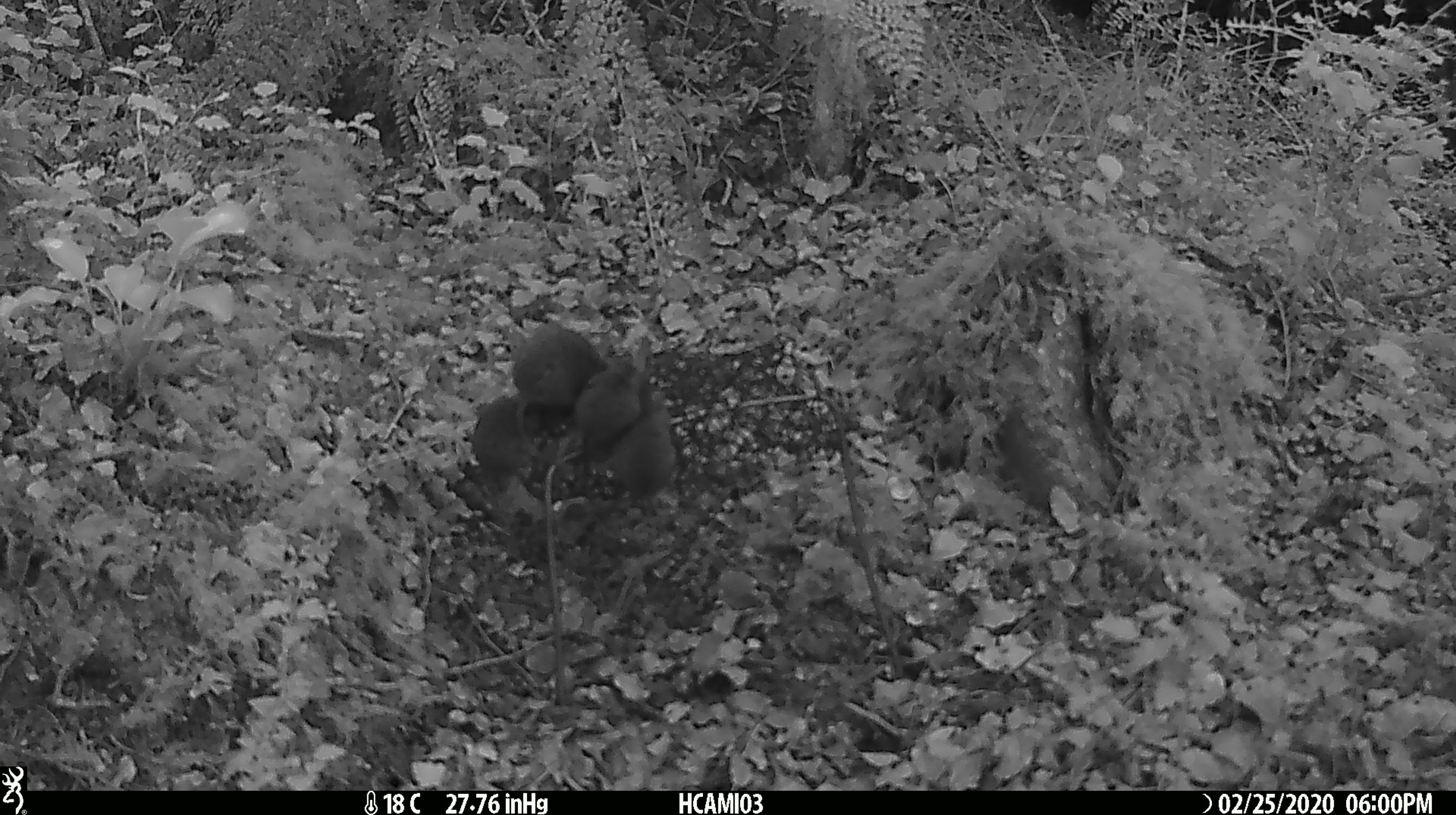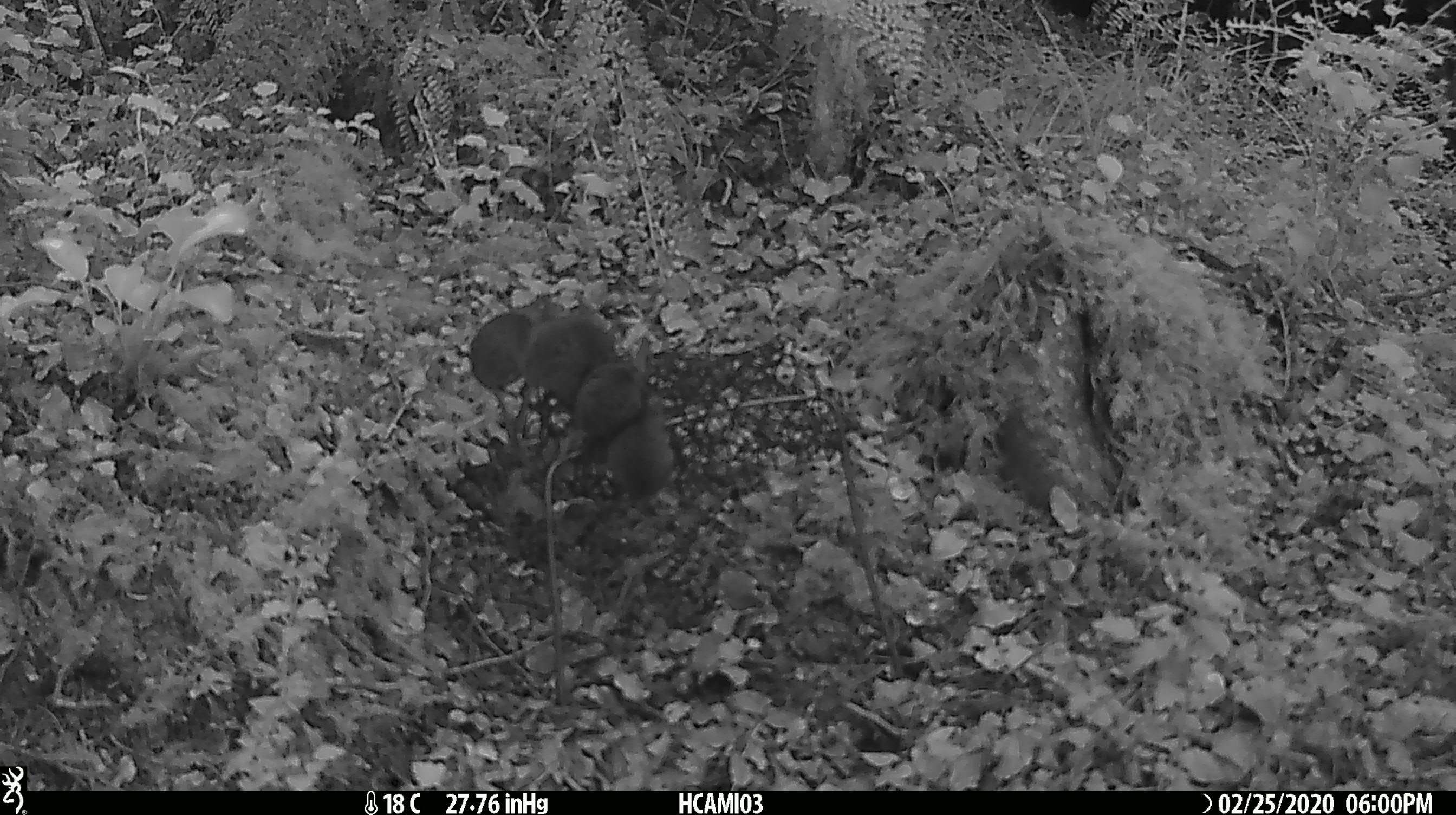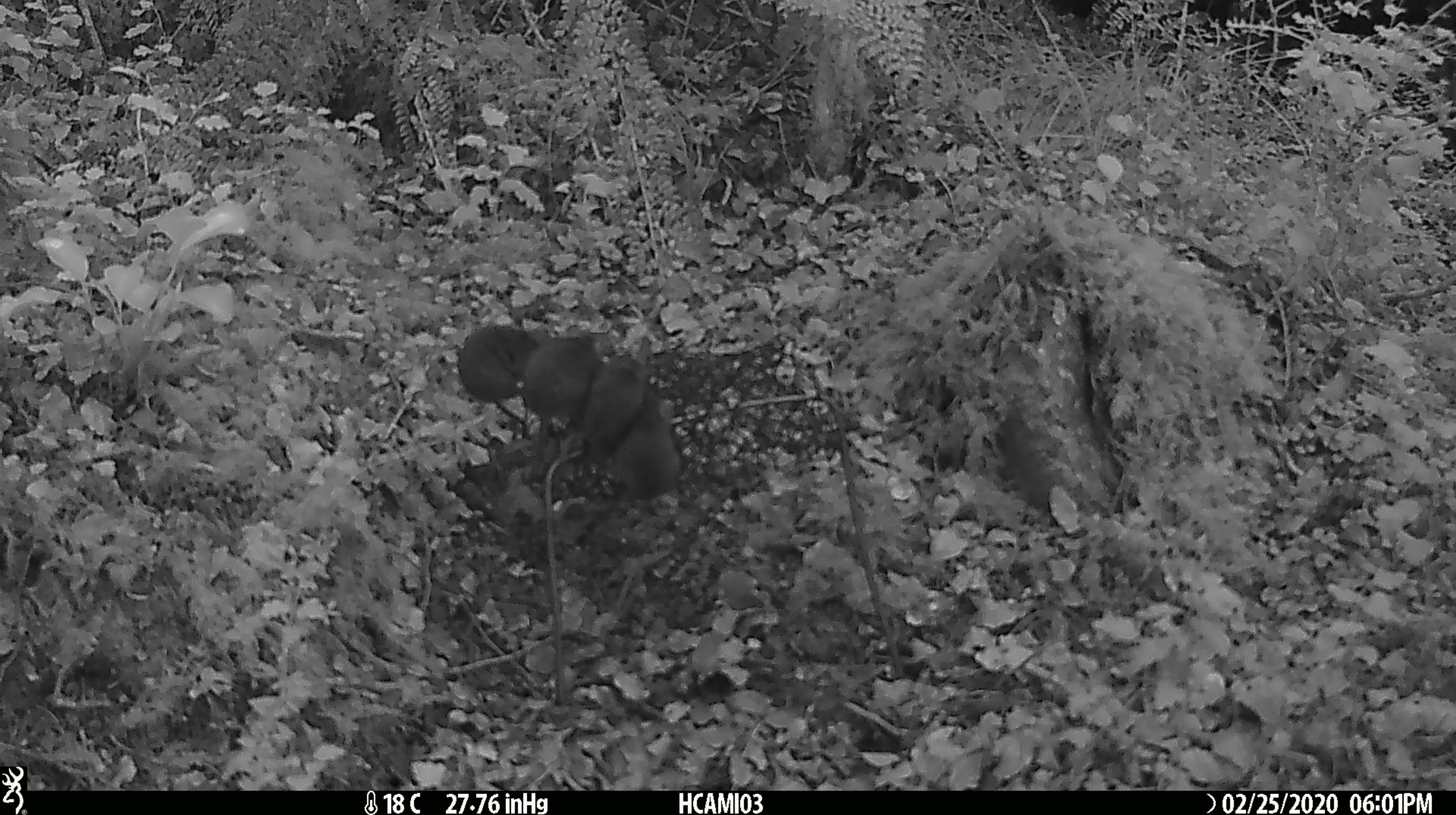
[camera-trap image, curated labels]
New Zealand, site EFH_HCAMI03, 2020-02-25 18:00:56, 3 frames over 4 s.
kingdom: Animalia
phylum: Chordata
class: Mammalia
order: Rodentia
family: Muridae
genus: Mus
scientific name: Mus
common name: mouse